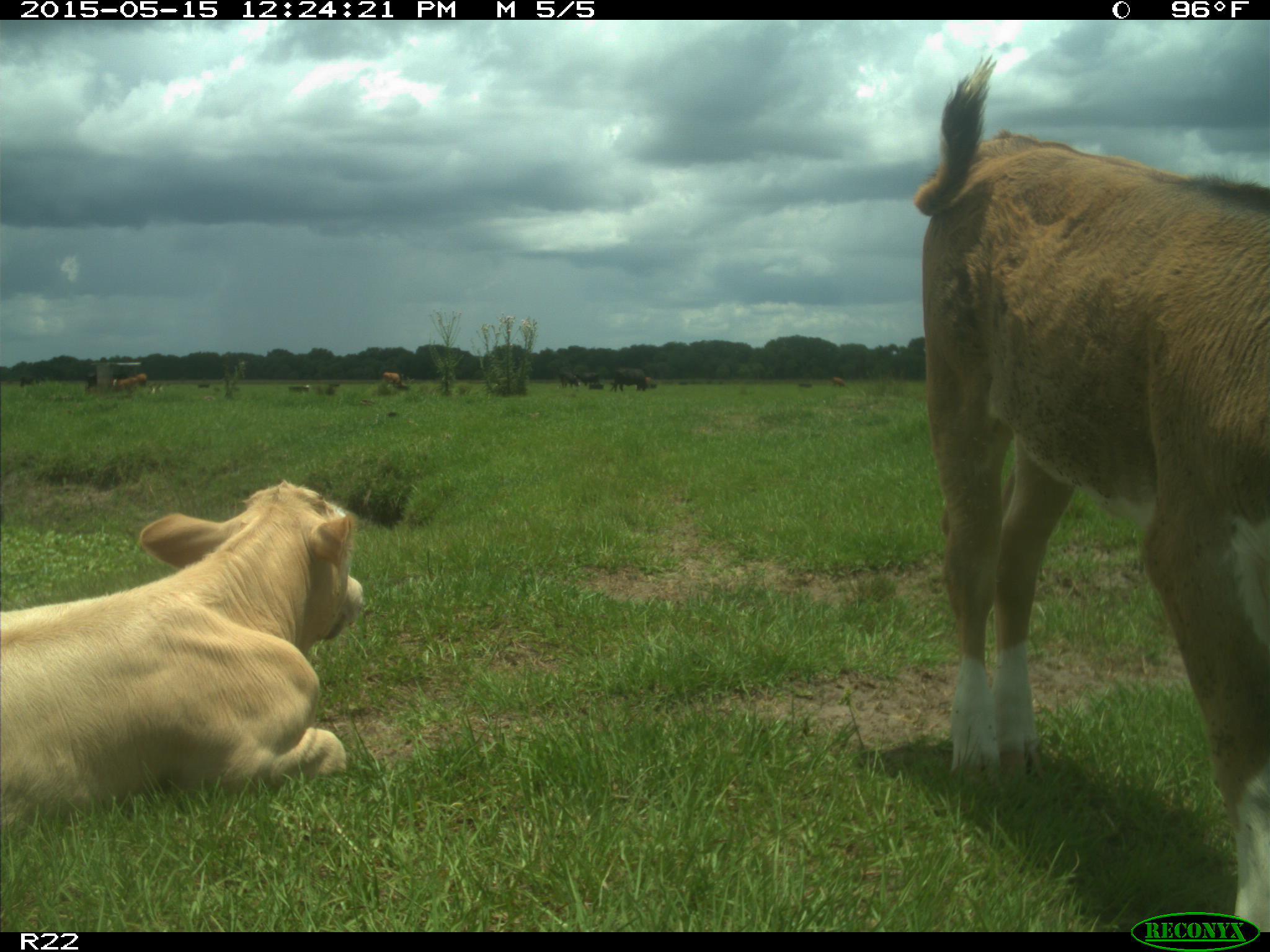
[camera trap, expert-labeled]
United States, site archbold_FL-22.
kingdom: Animalia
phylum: Chordata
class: Mammalia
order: Artiodactyla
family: Bovidae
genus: Bos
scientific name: Bos taurus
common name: domestic cow